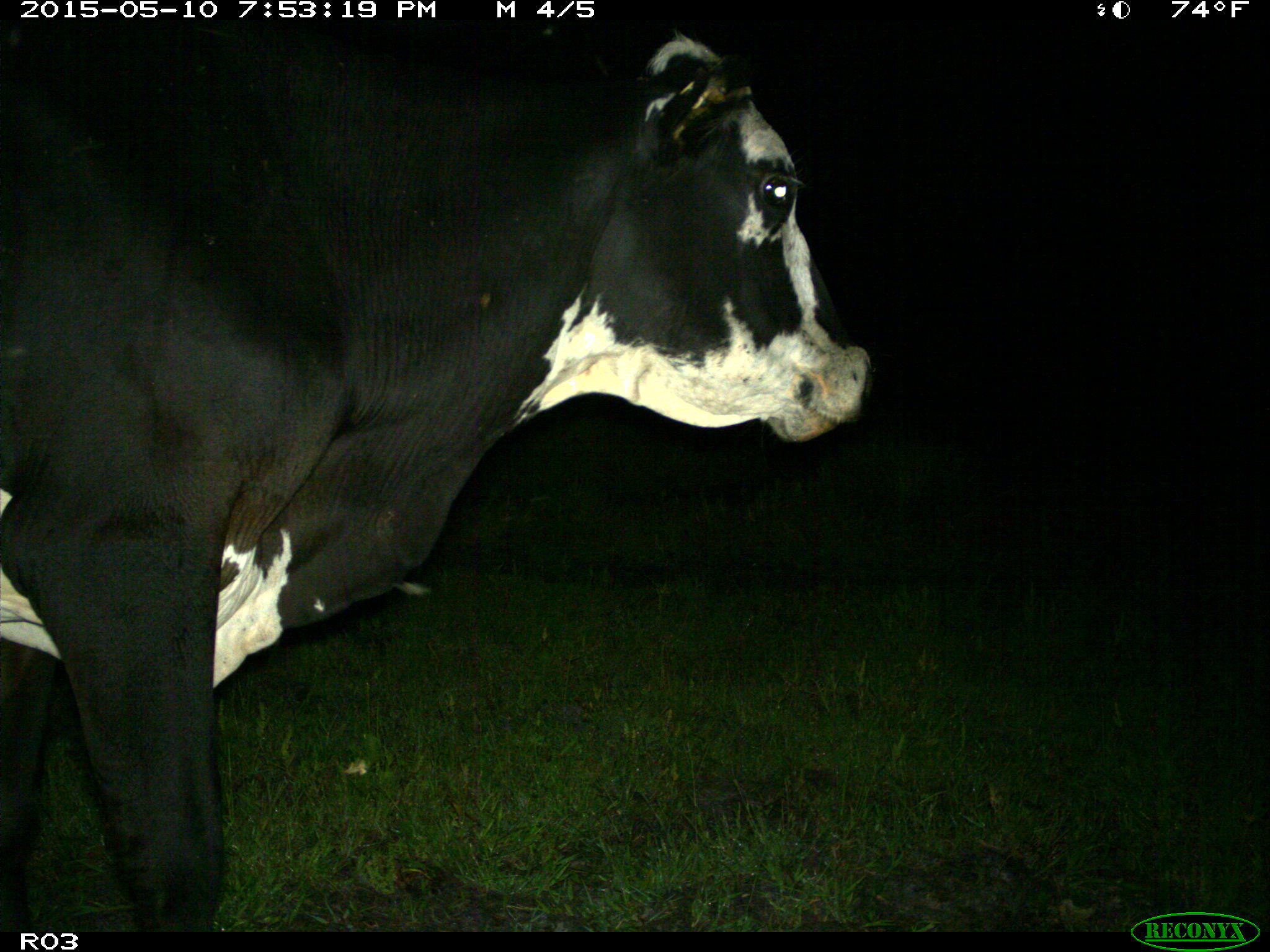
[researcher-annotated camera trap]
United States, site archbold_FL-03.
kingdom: Animalia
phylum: Chordata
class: Mammalia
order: Artiodactyla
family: Bovidae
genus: Bos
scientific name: Bos taurus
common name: domestic cow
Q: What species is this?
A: Bos taurus (domestic cow).